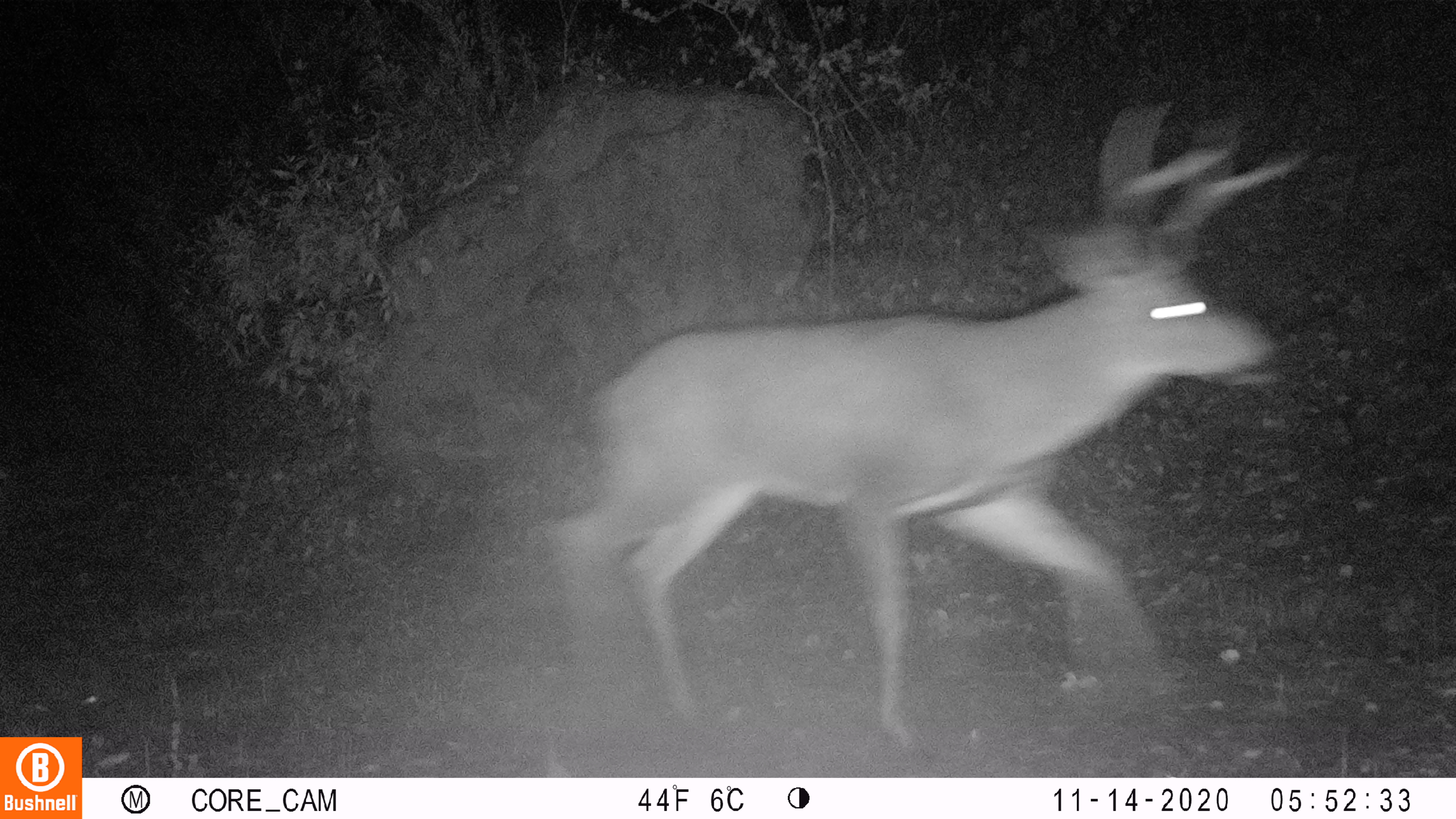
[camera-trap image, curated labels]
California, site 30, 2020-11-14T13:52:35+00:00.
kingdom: Animalia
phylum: Chordata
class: Mammalia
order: Artiodactyla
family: Cervidae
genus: Odocoileus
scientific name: Odocoileus hemionus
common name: mule deer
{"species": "mule deer (Odocoileus hemionus)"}